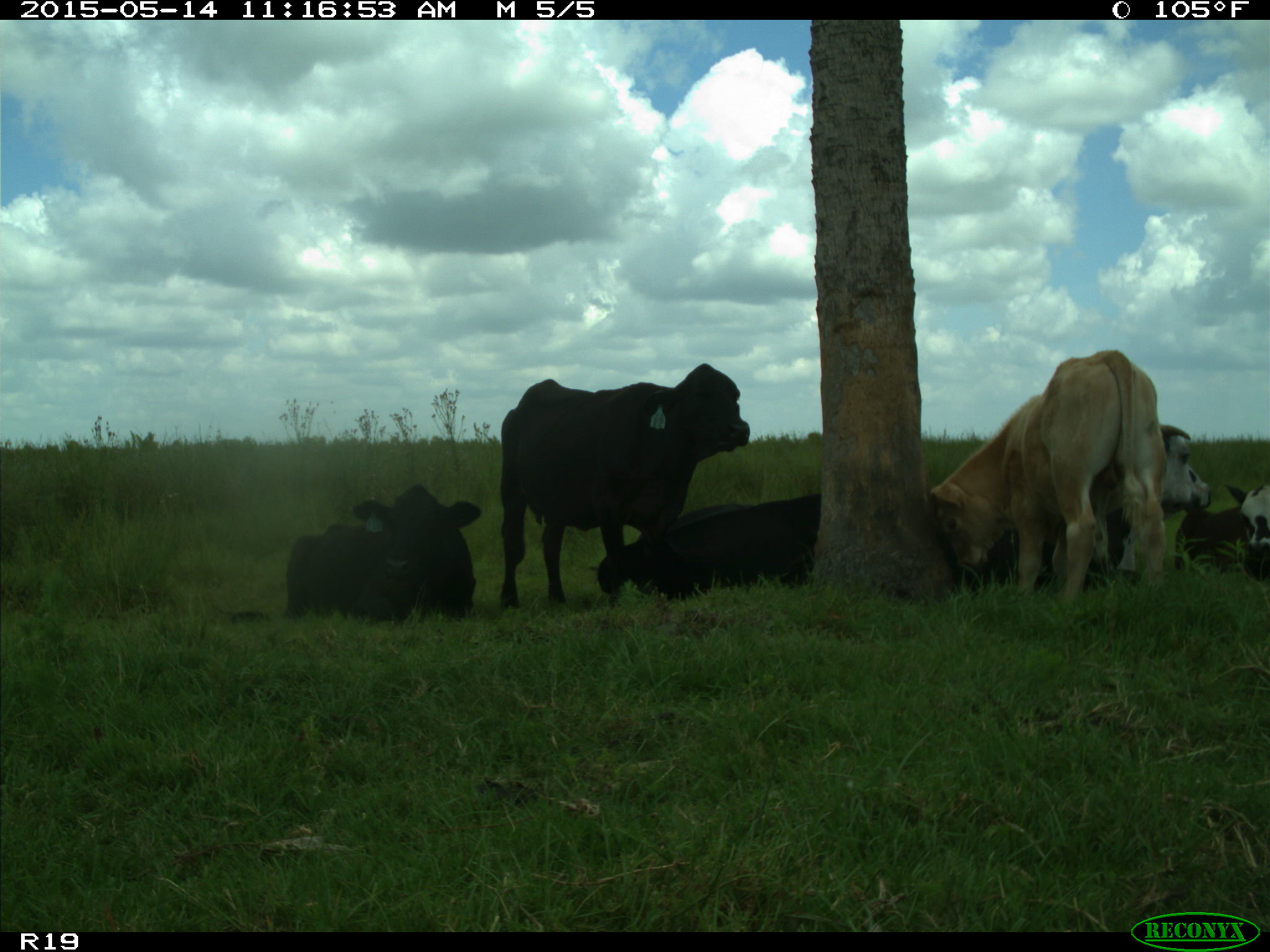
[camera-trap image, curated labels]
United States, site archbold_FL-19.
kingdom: Animalia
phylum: Chordata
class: Mammalia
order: Artiodactyla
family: Bovidae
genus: Bos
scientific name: Bos taurus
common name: domestic cow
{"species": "Bos taurus (domestic cow)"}